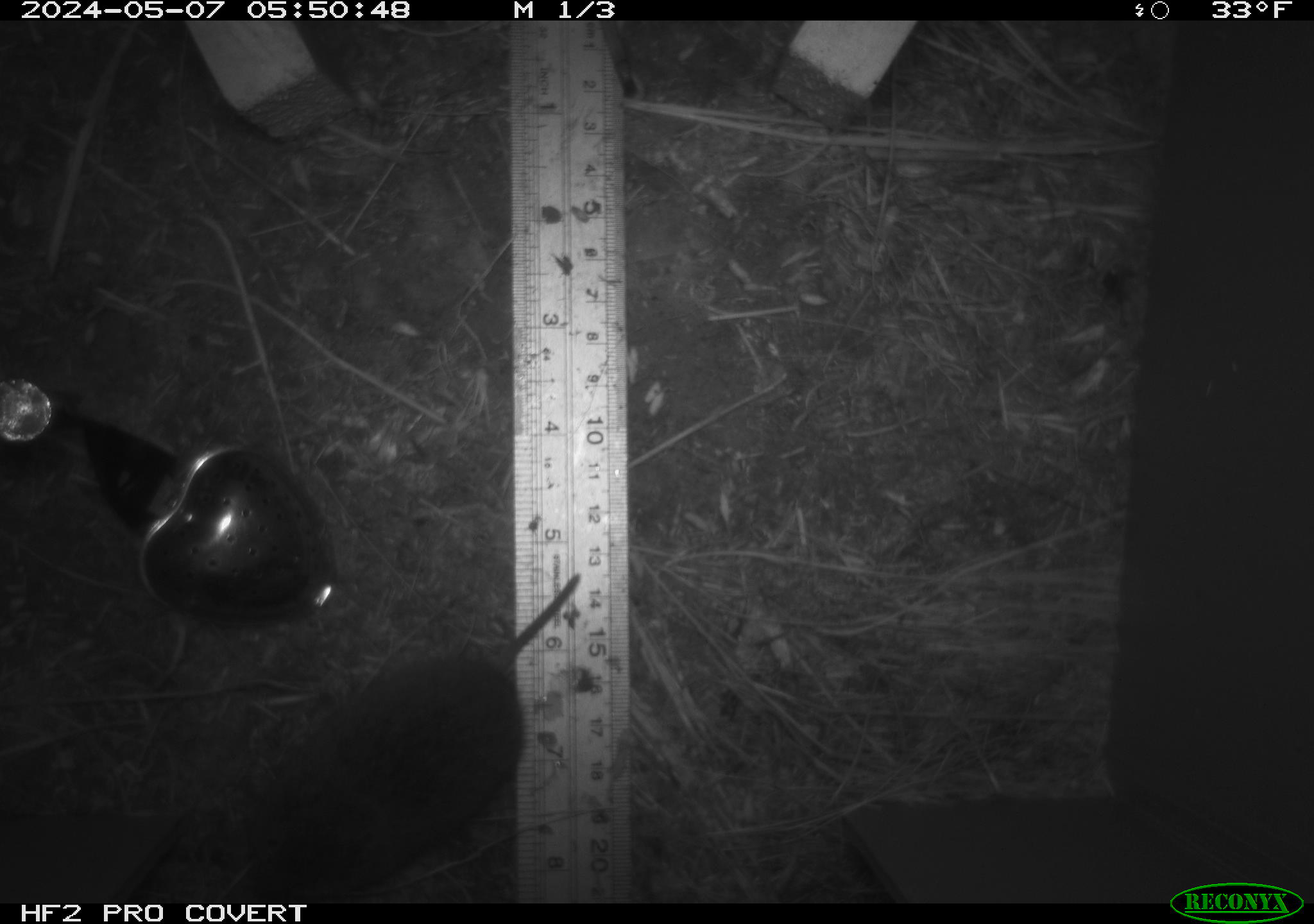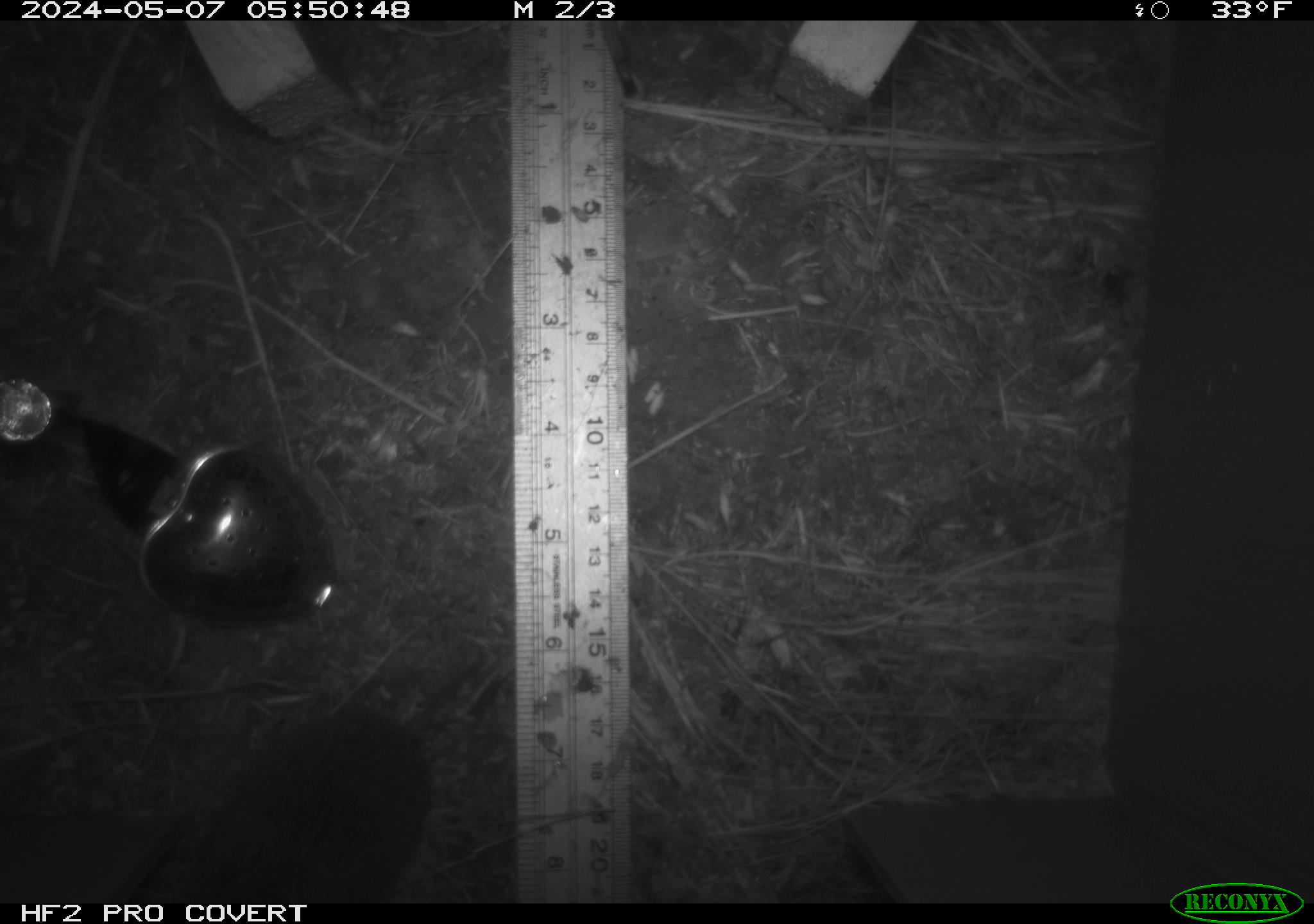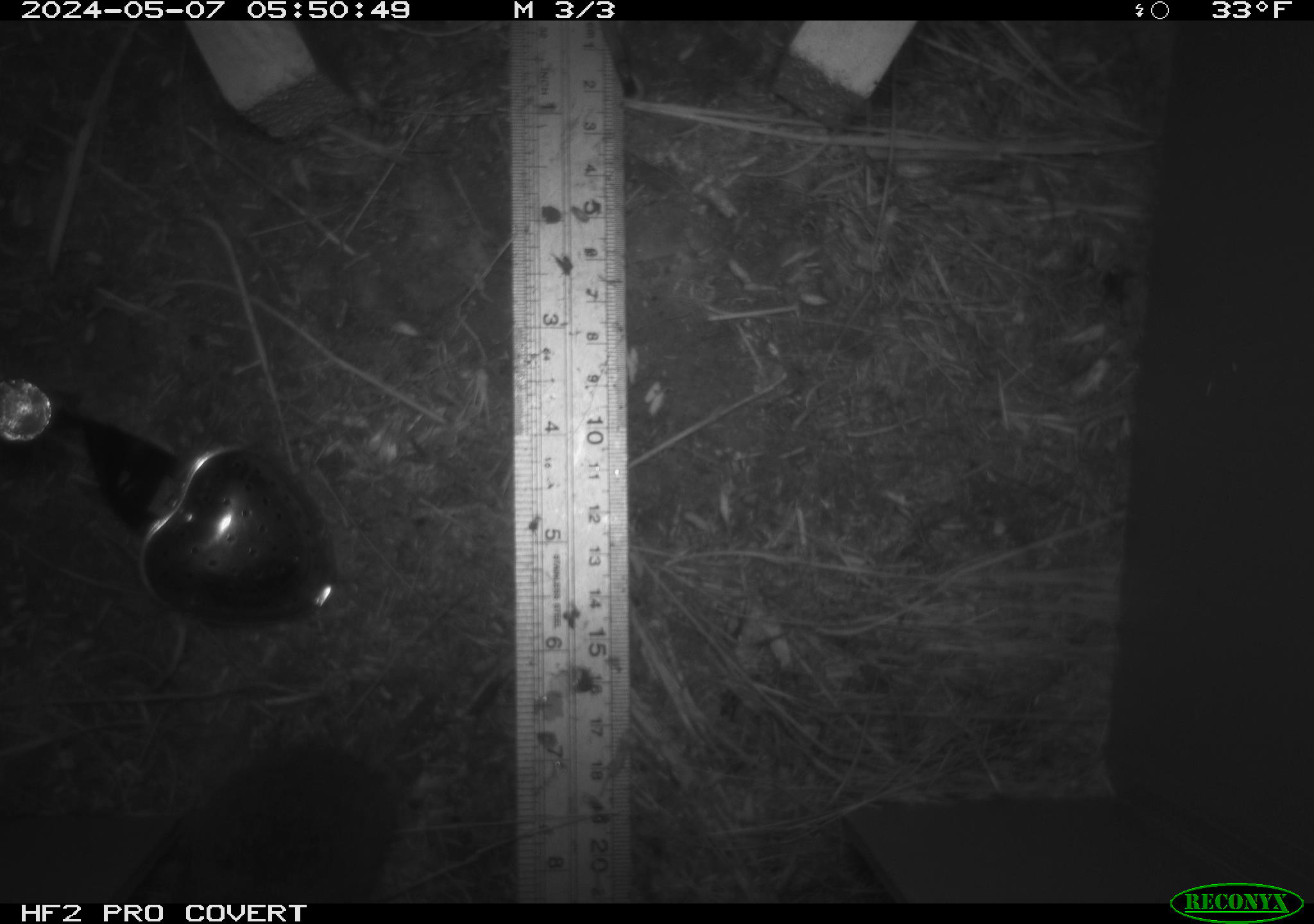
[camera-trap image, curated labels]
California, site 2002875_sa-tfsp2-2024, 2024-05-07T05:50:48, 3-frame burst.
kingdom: Animalia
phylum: Chordata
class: Mammalia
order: Rodentia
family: Cricetidae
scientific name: Arvicolinae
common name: voles, lemmings, and muskrats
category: arvicolinae subfamily